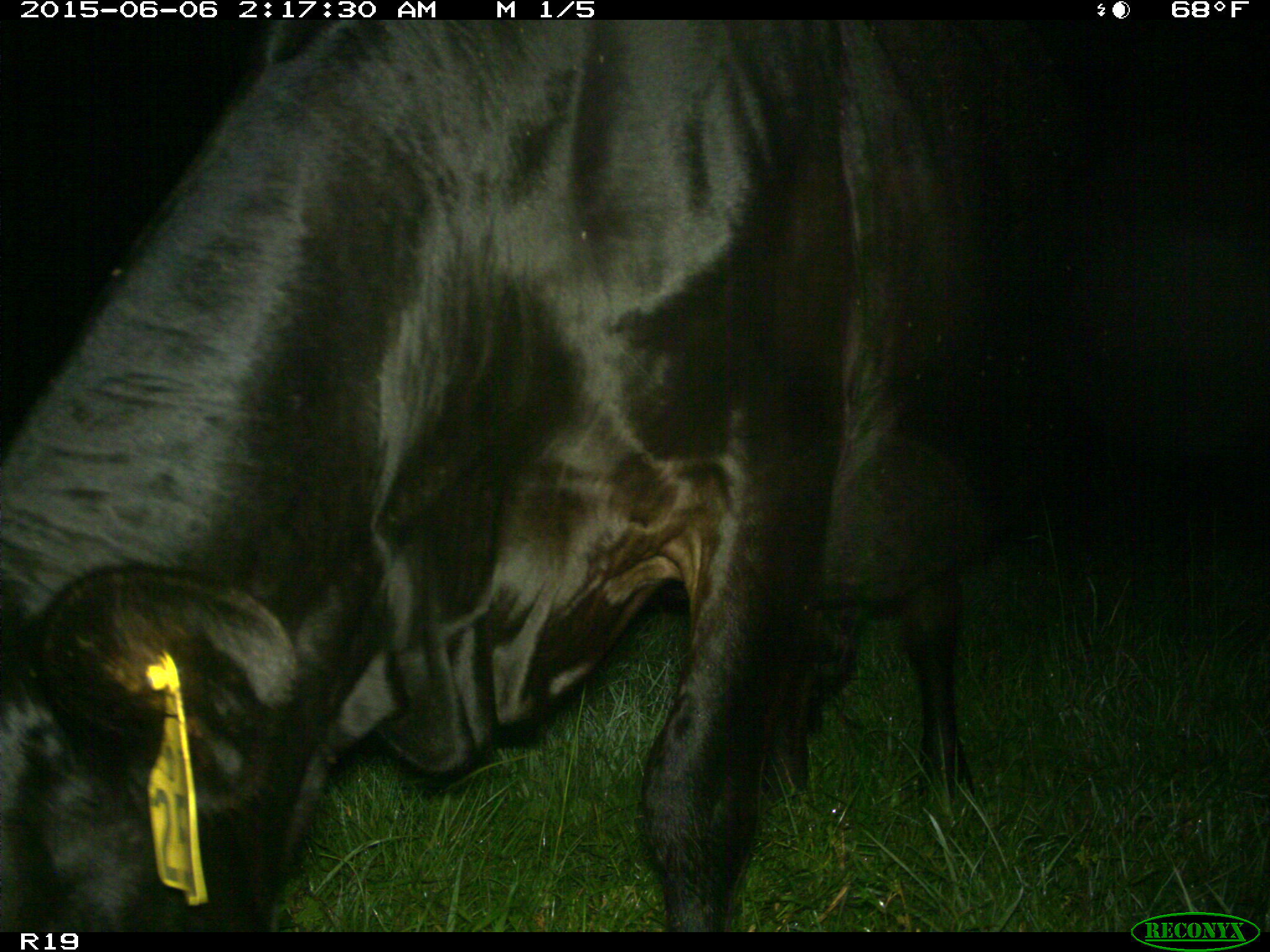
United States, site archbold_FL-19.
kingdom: Animalia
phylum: Chordata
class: Mammalia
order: Artiodactyla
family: Bovidae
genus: Bos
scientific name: Bos taurus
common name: domestic cow